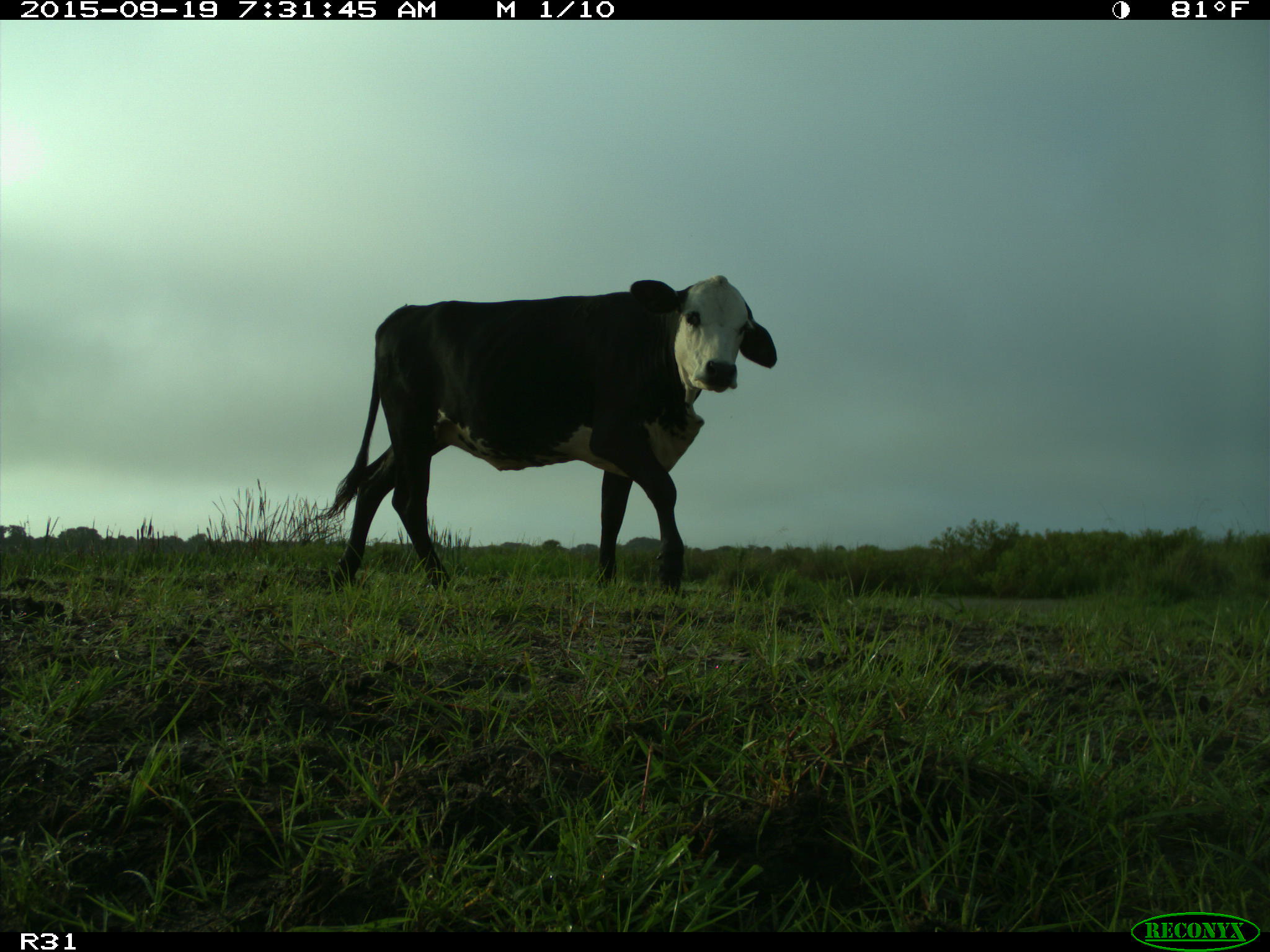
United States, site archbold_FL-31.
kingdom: Animalia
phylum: Chordata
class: Mammalia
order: Artiodactyla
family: Bovidae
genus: Bos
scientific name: Bos taurus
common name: domestic cow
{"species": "Bos taurus (domestic cow)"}